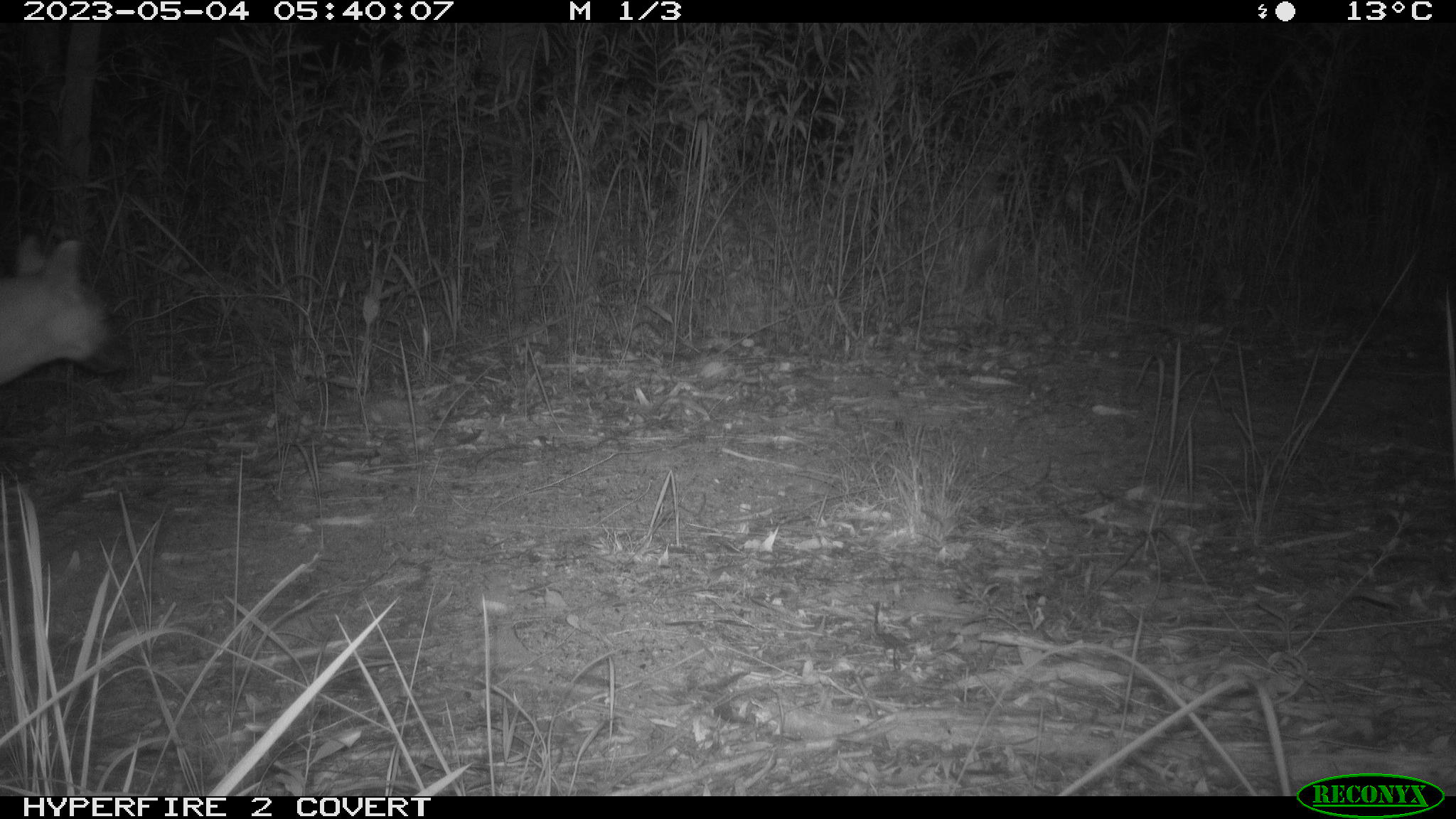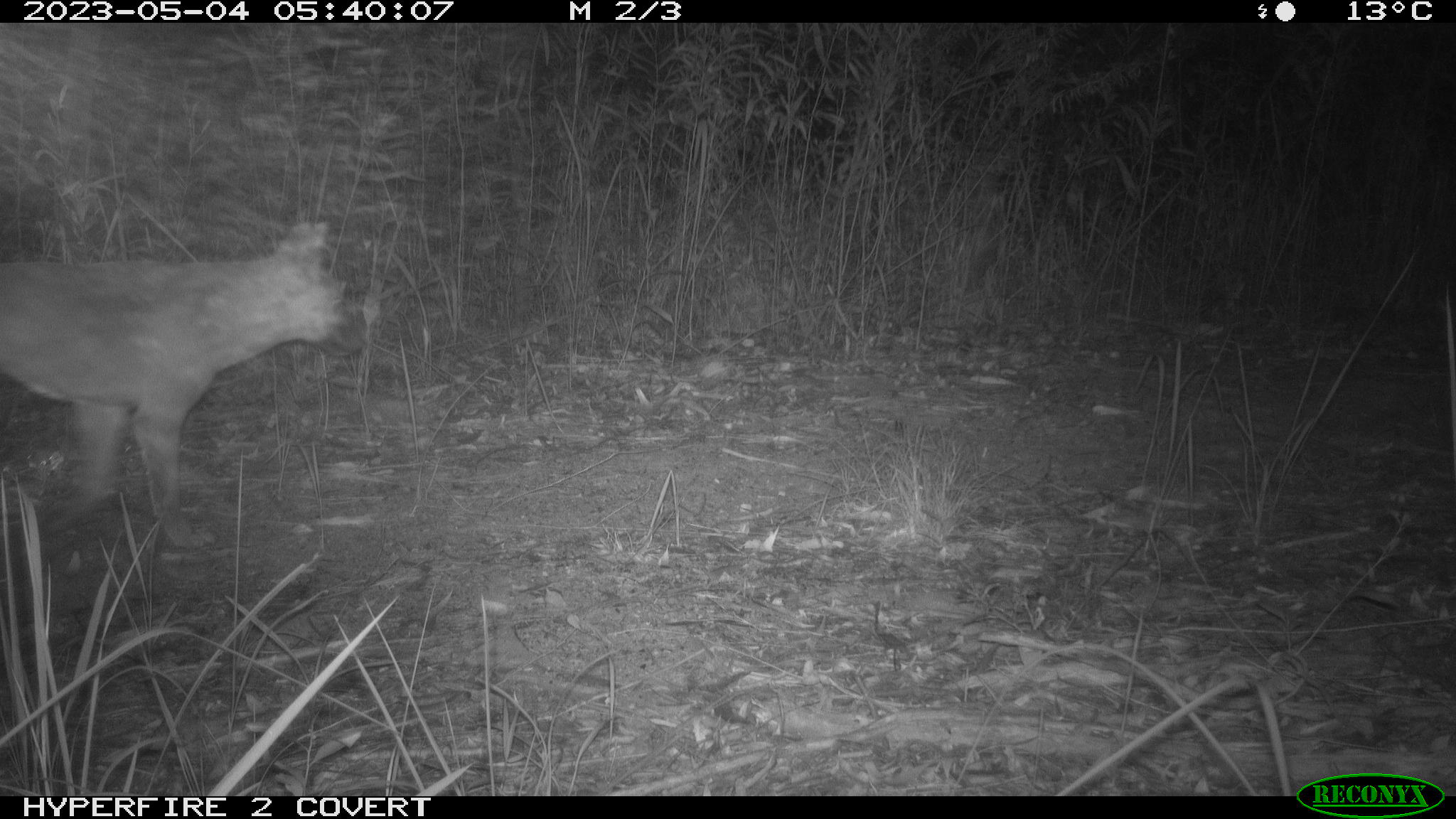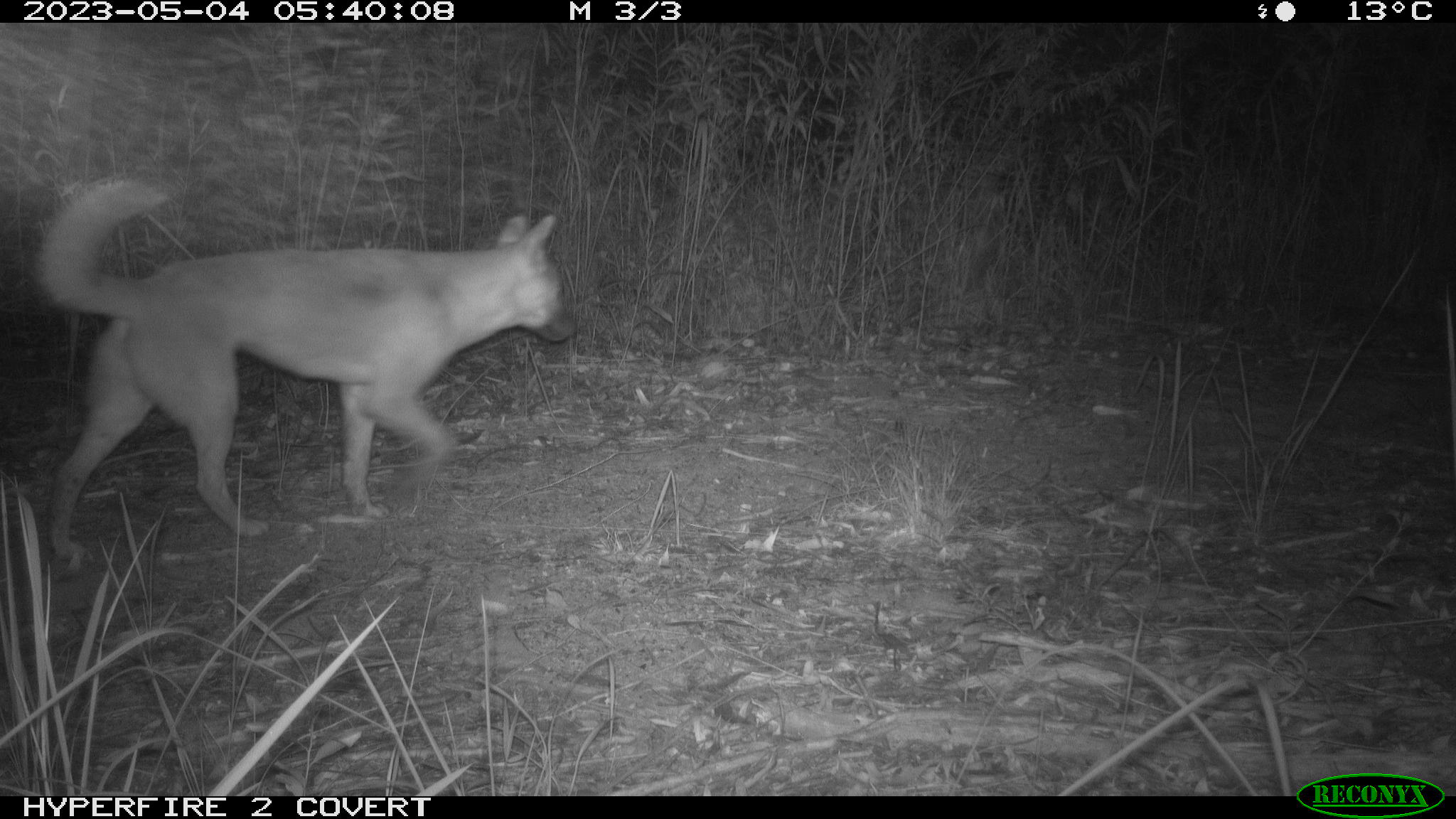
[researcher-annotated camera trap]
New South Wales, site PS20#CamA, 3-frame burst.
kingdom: Animalia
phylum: Chordata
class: Mammalia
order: Carnivora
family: Canidae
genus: Canis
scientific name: Canis familiaris dingo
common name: dingo